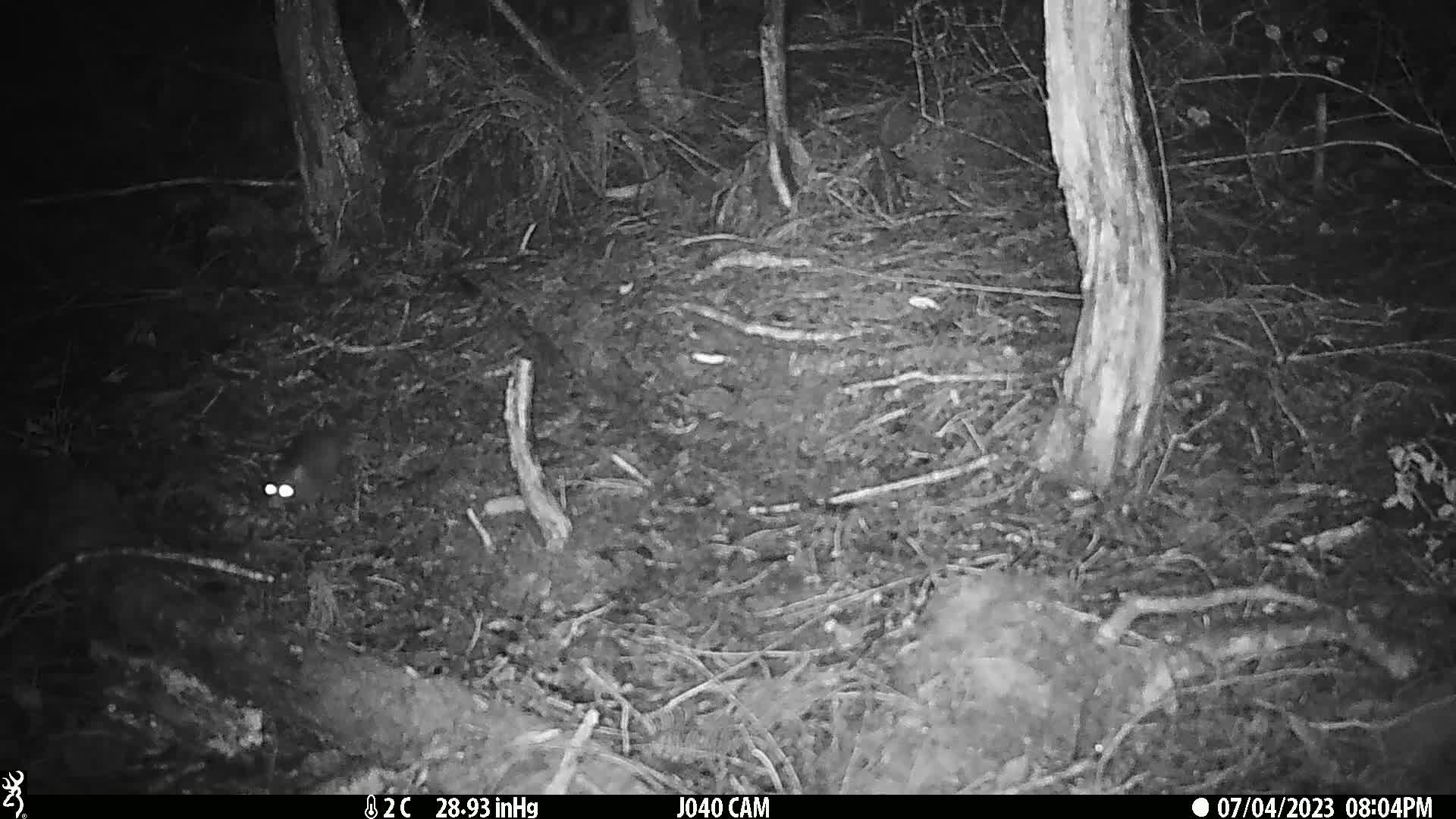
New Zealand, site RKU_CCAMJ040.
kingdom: Animalia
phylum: Chordata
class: Mammalia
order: Rodentia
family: Muridae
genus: Rattus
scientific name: Rattus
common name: rat